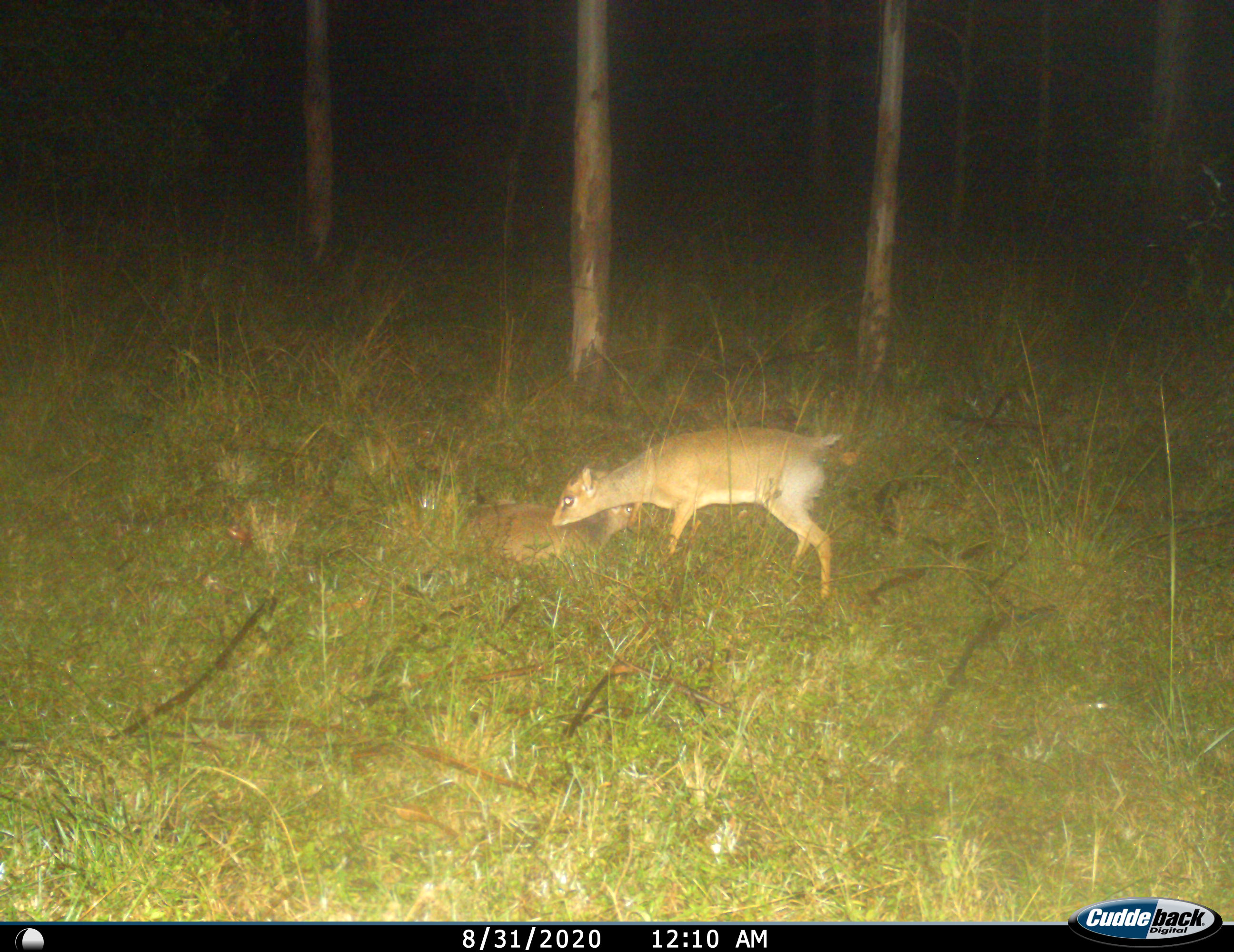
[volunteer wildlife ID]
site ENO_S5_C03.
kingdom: Animalia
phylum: Chordata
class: Mammalia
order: Artiodactyla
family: Bovidae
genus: Madoqua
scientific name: Madoqua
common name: dik-dik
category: dikdik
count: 2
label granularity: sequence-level